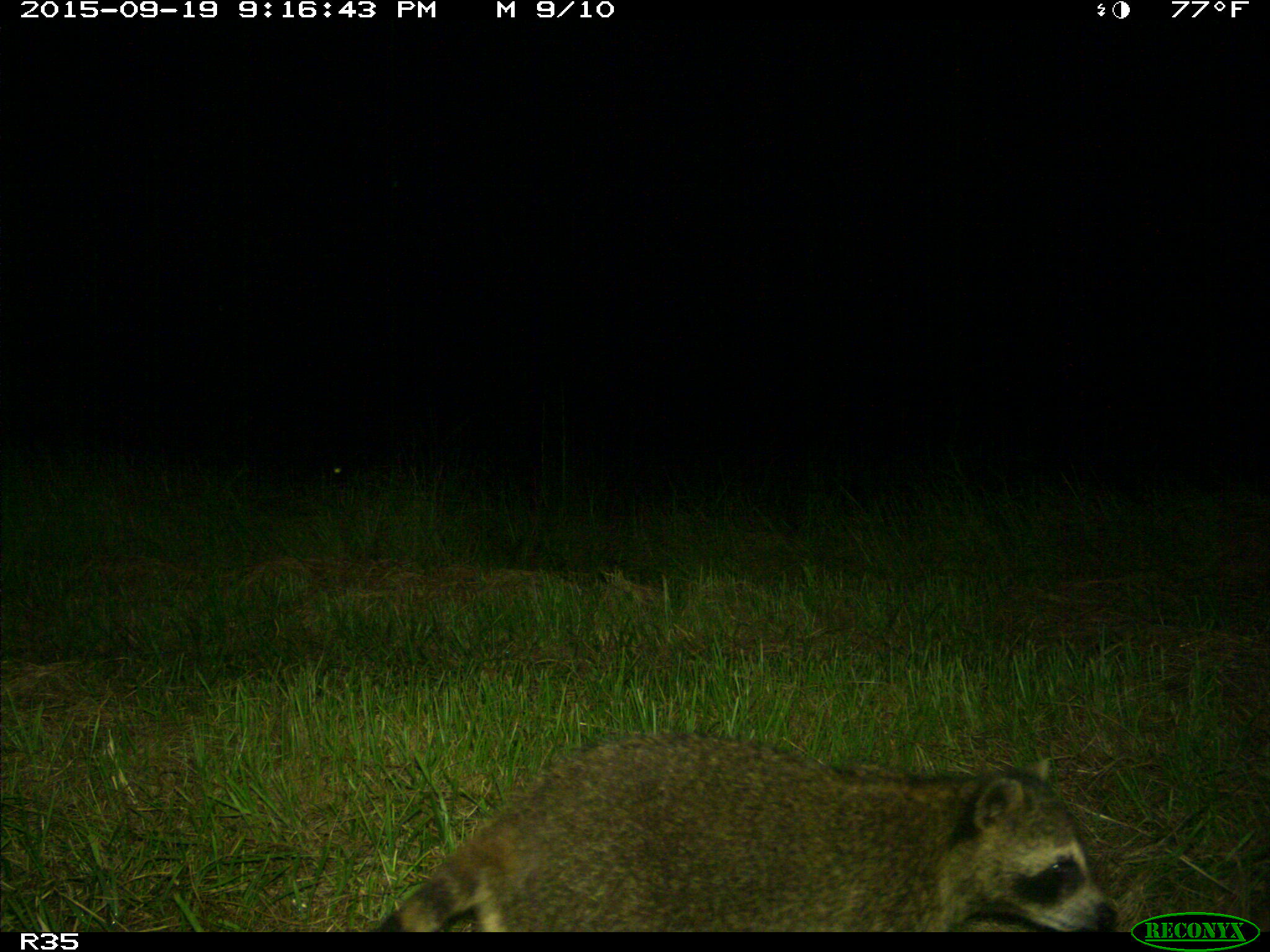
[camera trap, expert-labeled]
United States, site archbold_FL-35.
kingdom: Animalia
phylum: Chordata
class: Mammalia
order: Carnivora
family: Procyonidae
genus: Procyon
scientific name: Procyon lotor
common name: common raccoon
Procyon lotor (common raccoon).